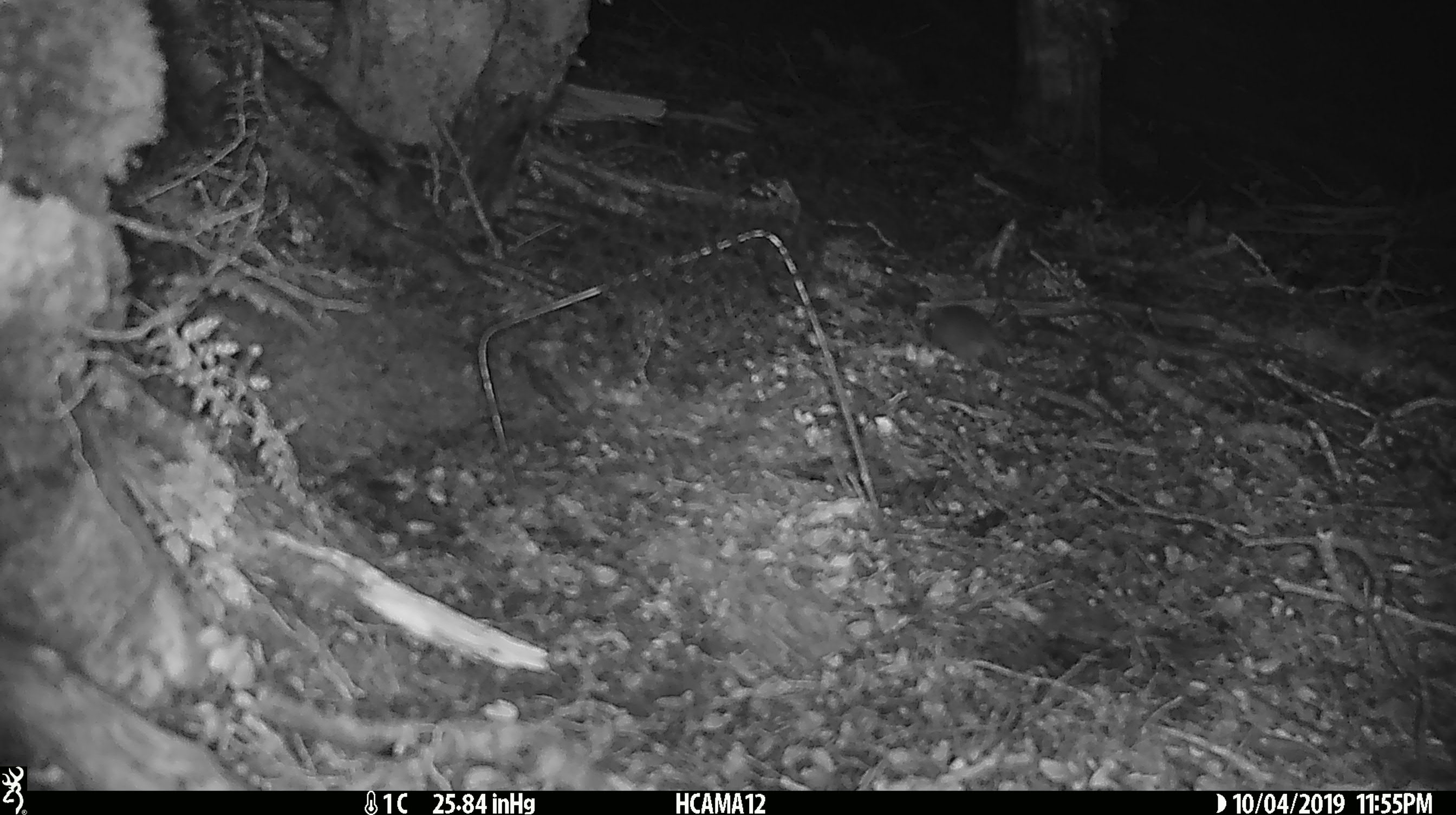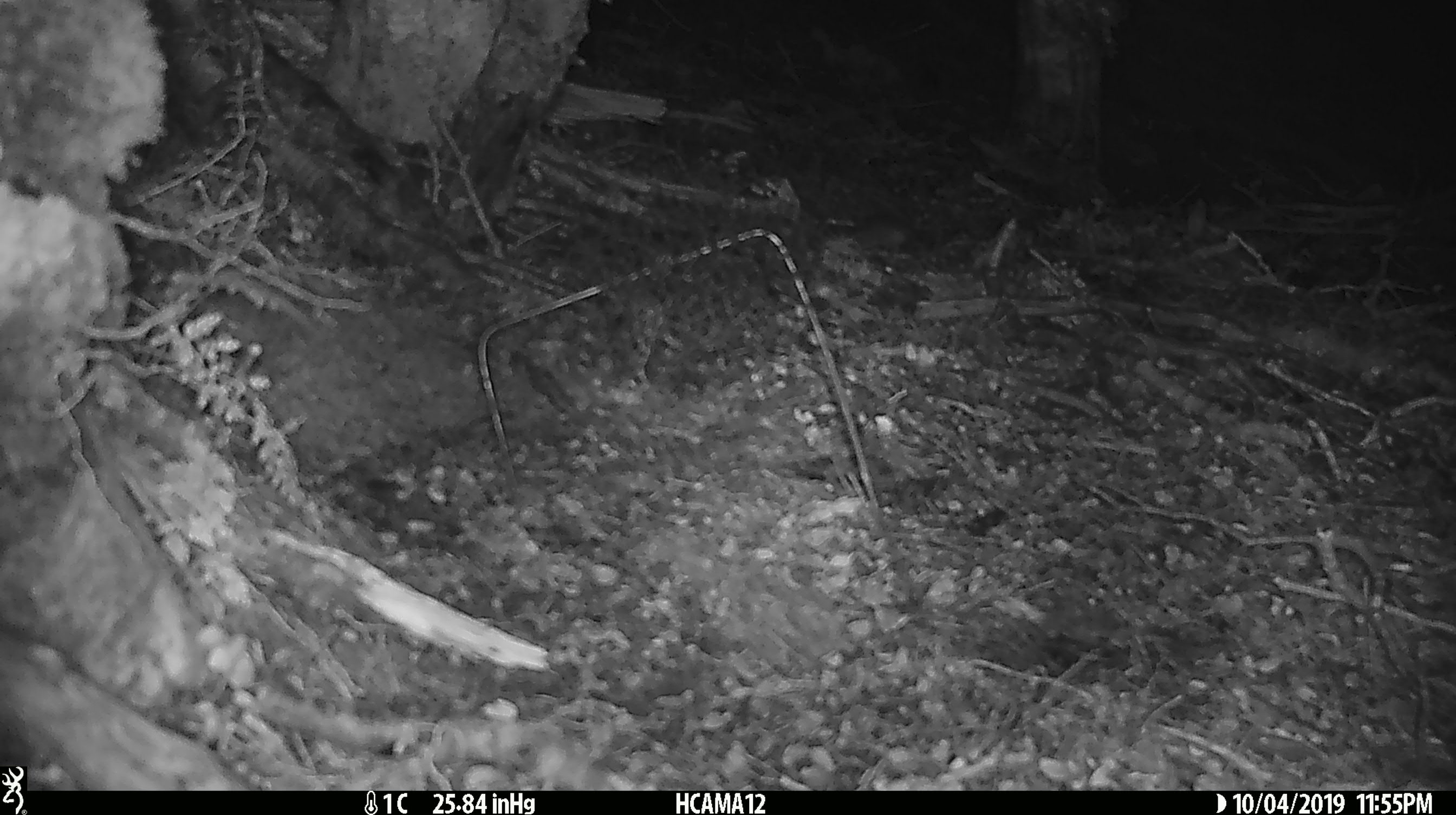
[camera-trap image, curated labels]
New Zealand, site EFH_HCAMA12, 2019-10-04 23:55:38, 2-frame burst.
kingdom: Animalia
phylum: Chordata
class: Mammalia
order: Rodentia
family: Muridae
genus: Mus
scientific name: Mus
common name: mouse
Mouse (Mus).